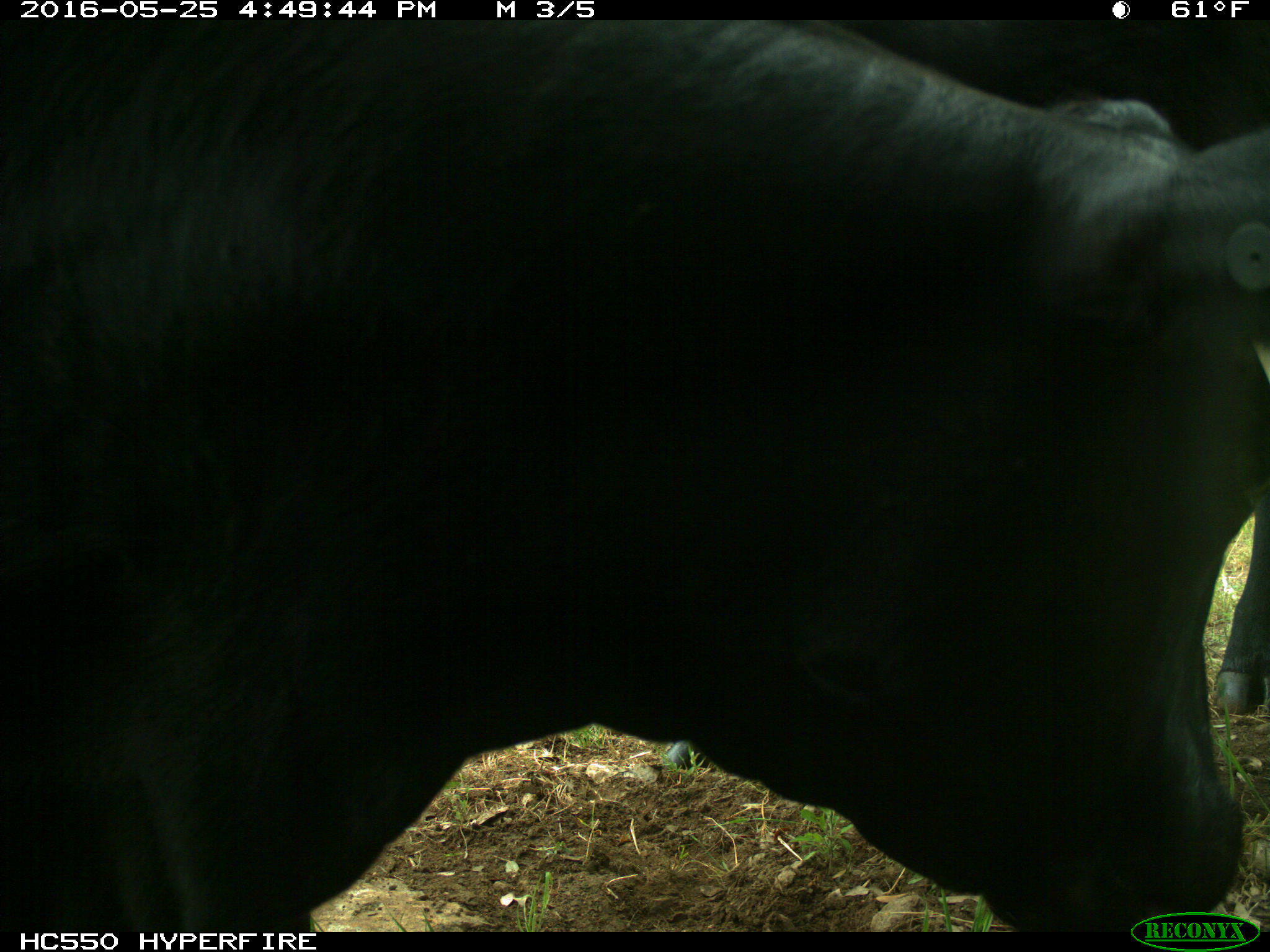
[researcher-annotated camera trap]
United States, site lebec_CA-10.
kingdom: Animalia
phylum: Chordata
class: Mammalia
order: Artiodactyla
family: Bovidae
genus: Bos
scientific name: Bos taurus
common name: domestic cow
Bos taurus (domestic cow).